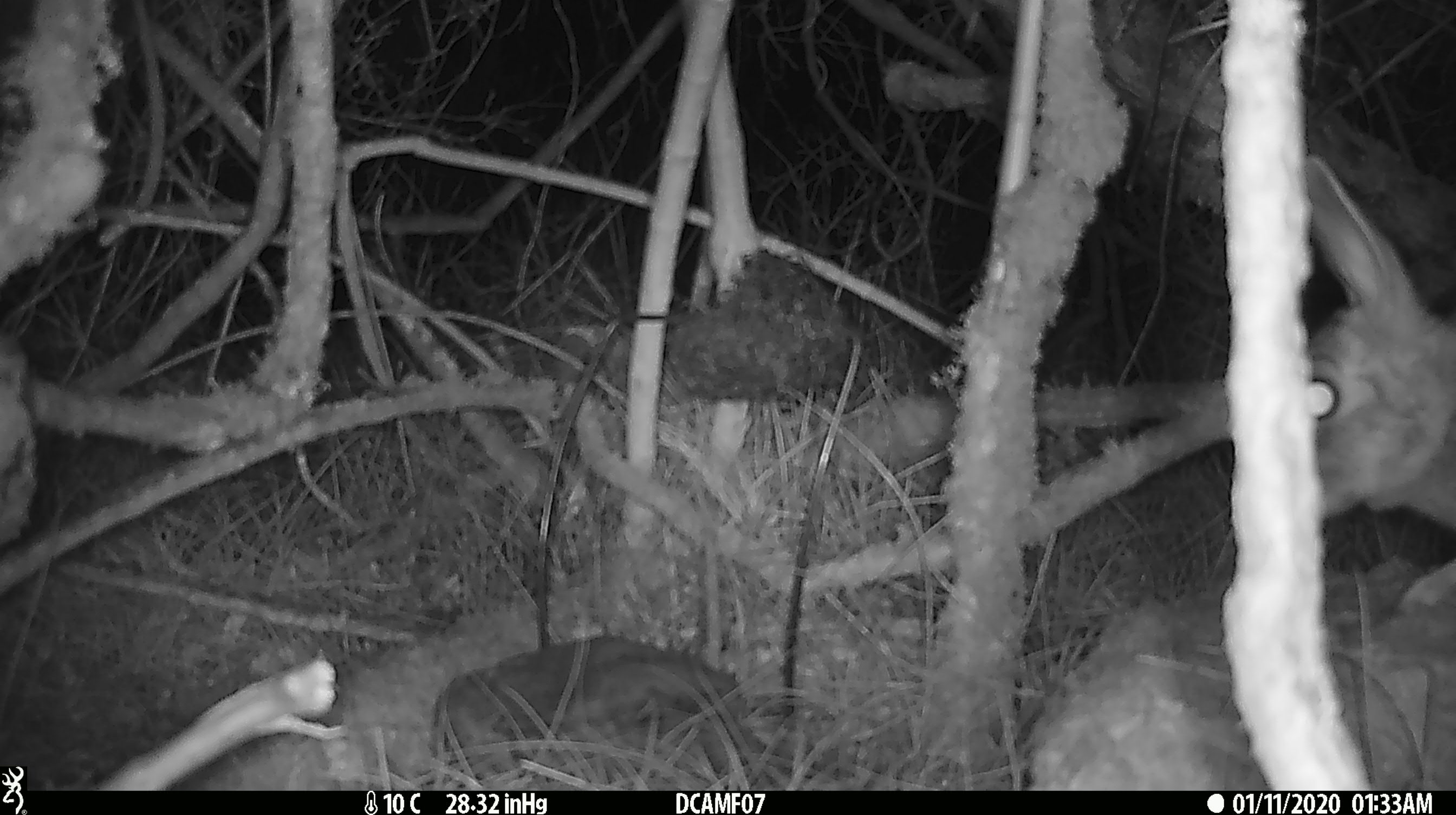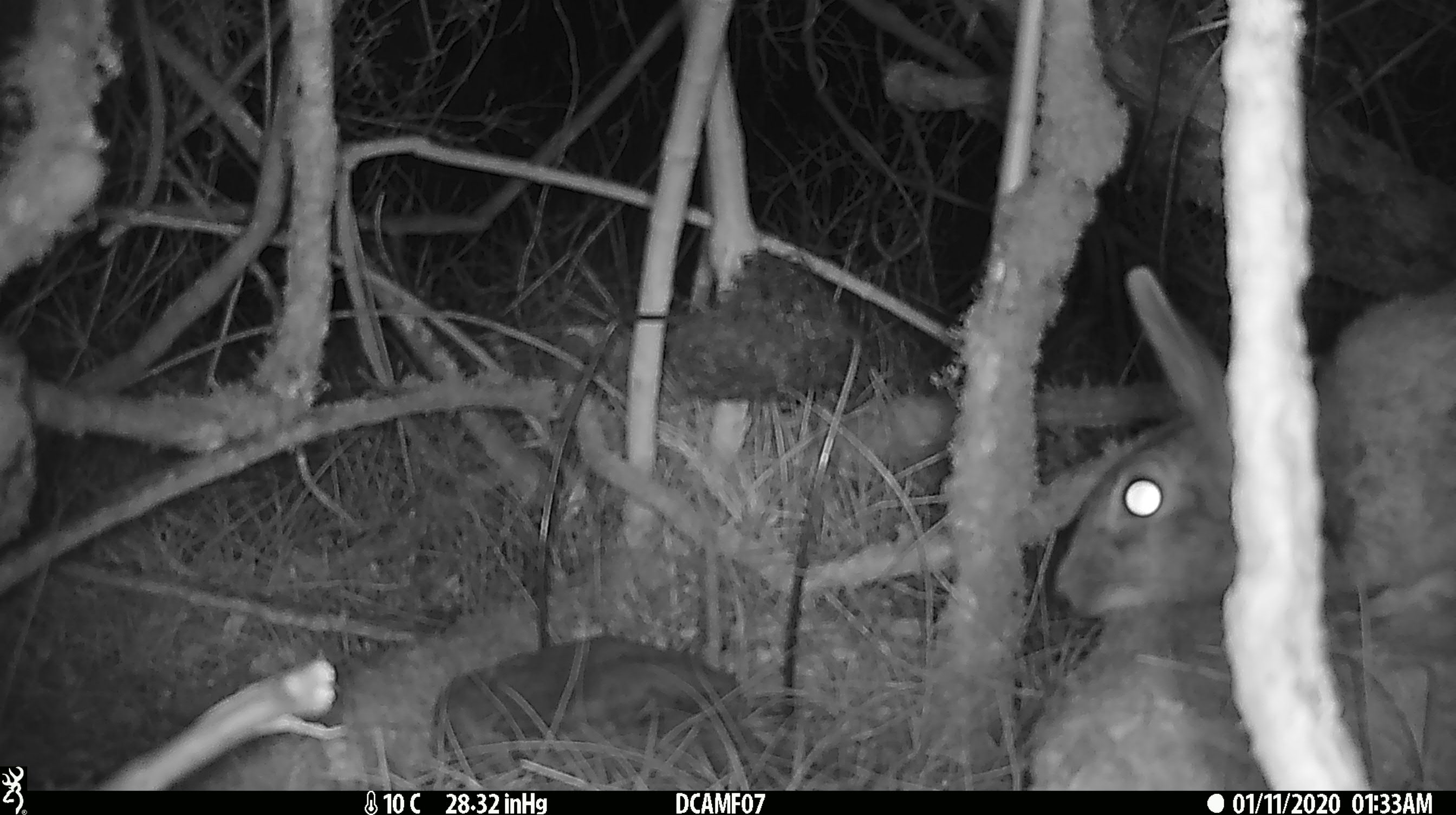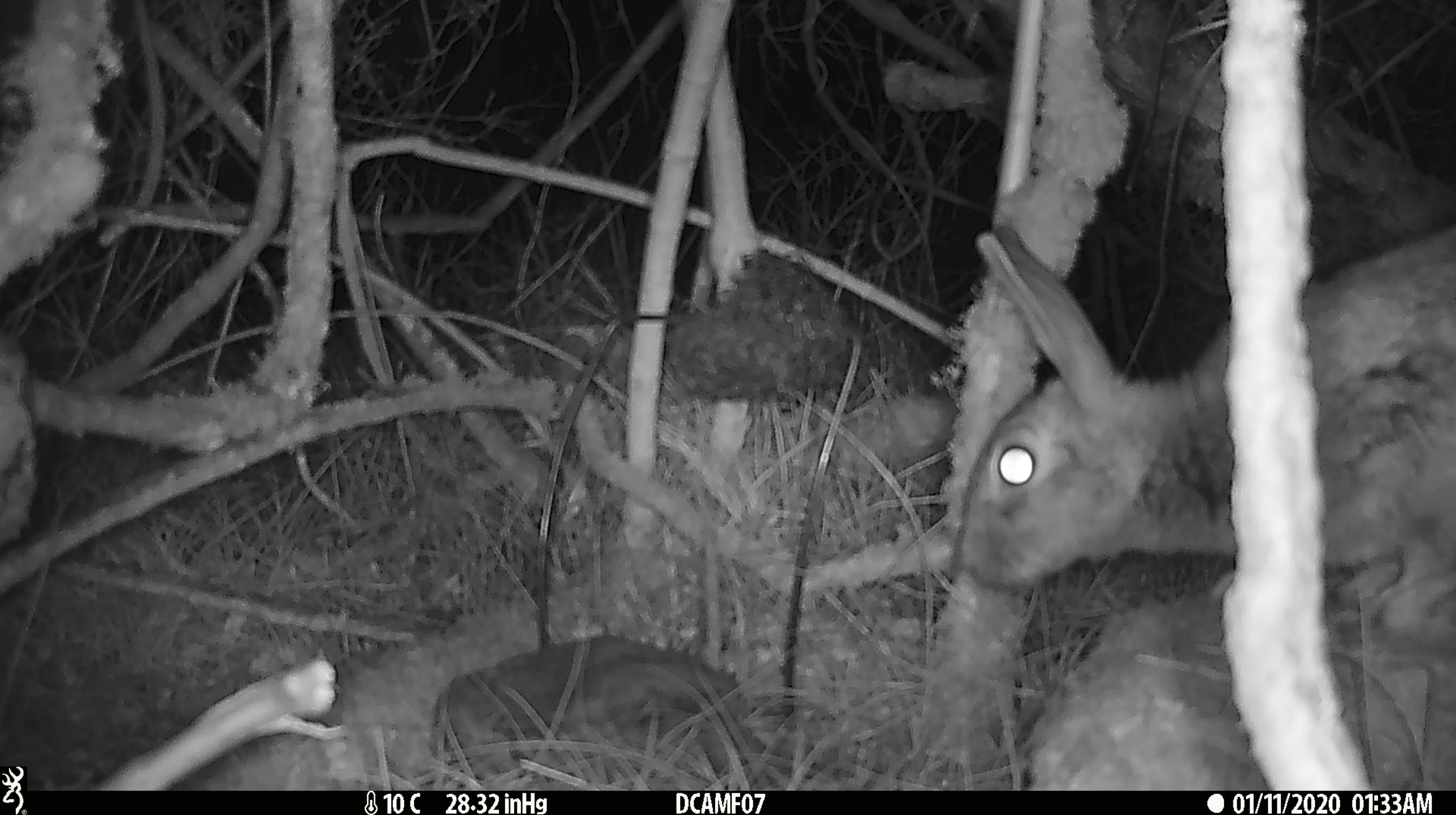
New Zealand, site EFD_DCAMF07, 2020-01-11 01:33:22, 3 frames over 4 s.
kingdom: Animalia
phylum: Chordata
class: Mammalia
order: Lagomorpha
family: Leporidae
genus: Lepus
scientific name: Lepus europaeus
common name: brown hare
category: hare